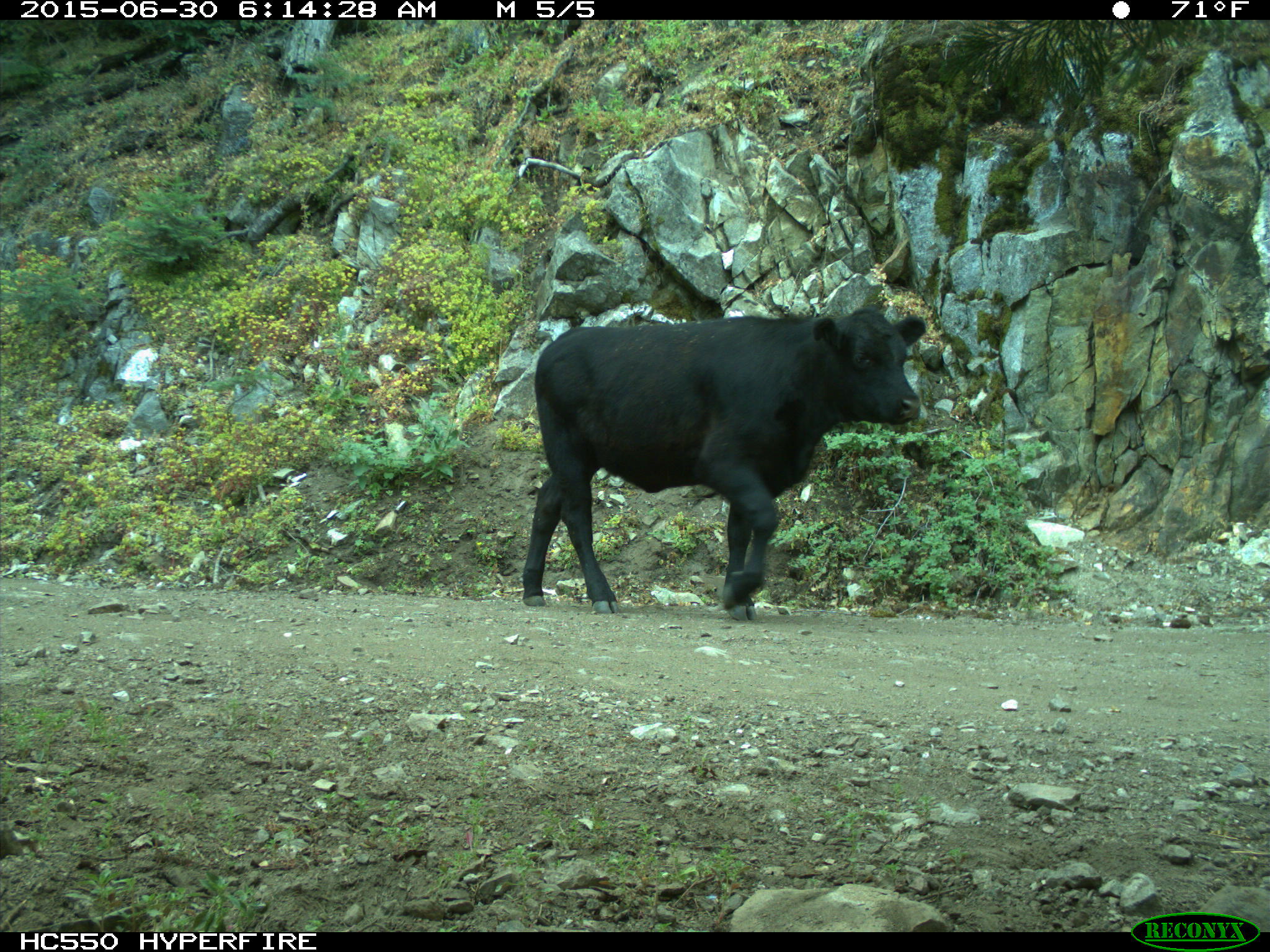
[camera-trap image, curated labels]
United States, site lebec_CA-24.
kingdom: Animalia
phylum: Chordata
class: Mammalia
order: Artiodactyla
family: Bovidae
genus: Bos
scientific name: Bos taurus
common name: domestic cow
Bos taurus (domestic cow).